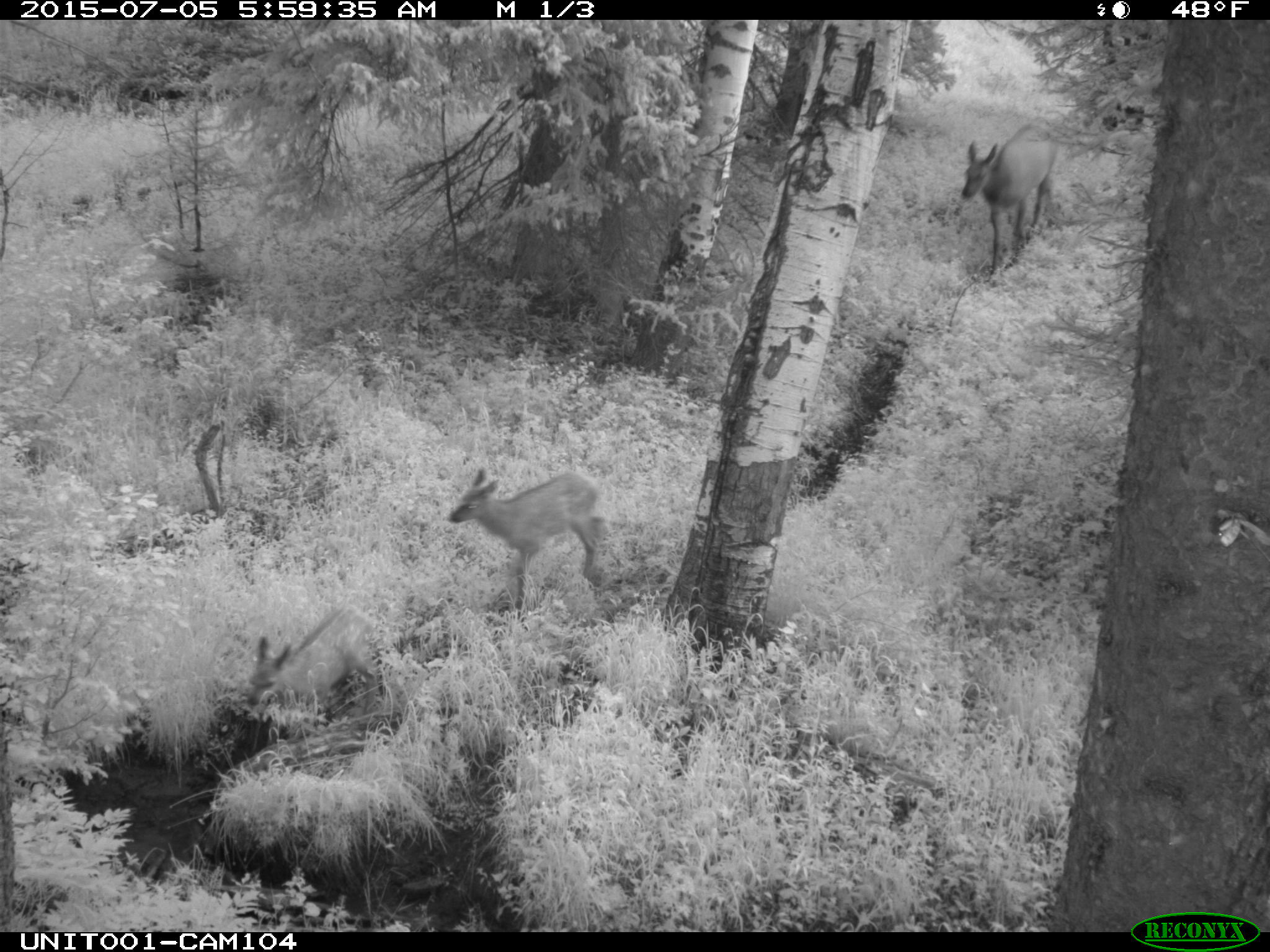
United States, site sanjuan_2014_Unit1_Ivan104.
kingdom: Animalia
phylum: Chordata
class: Mammalia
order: Artiodactyla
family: Cervidae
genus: Cervus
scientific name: Cervus elaphus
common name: red deer